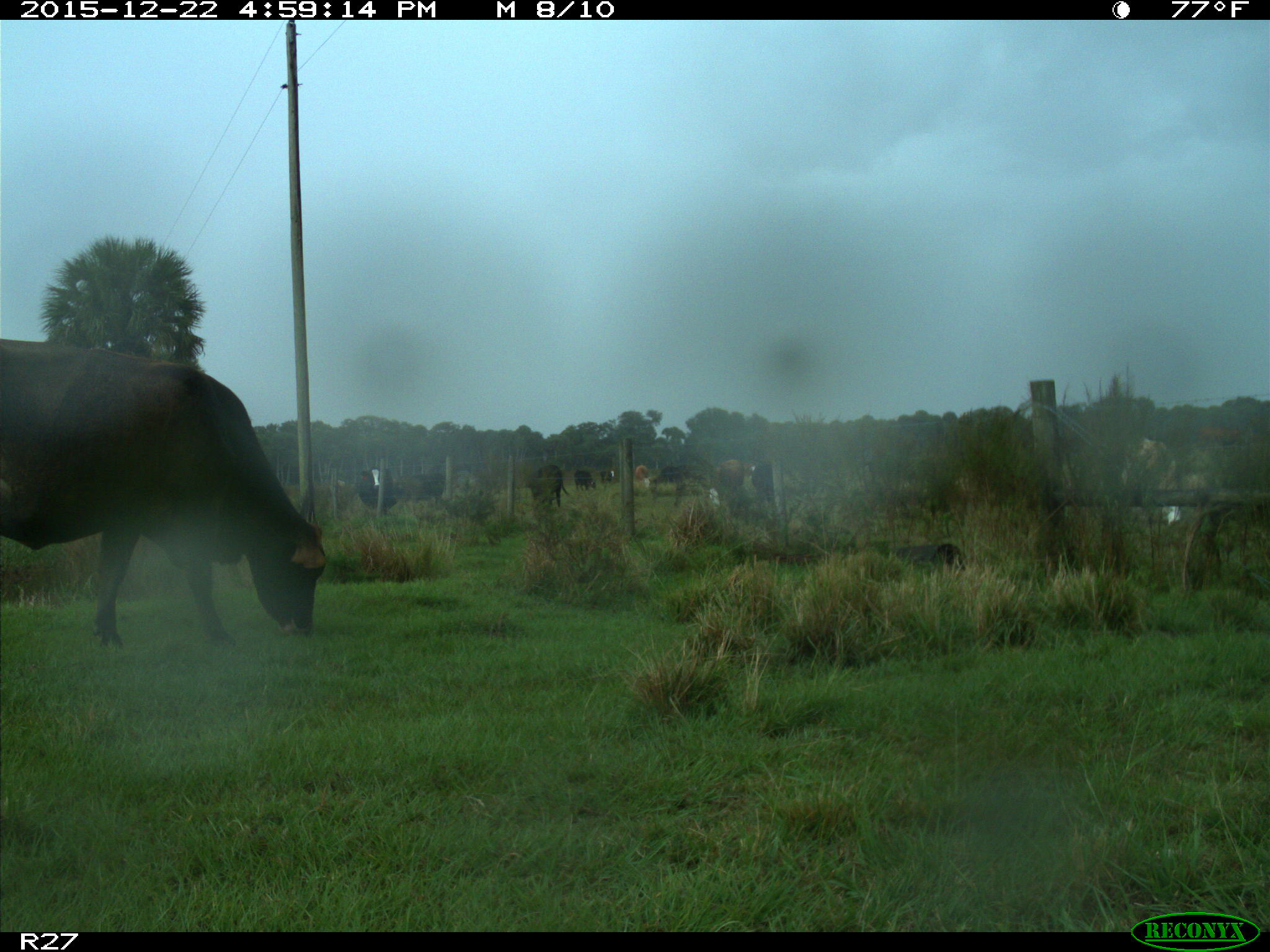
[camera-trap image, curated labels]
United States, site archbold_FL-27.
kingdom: Animalia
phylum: Chordata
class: Mammalia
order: Artiodactyla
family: Bovidae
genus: Bos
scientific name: Bos taurus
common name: domestic cow